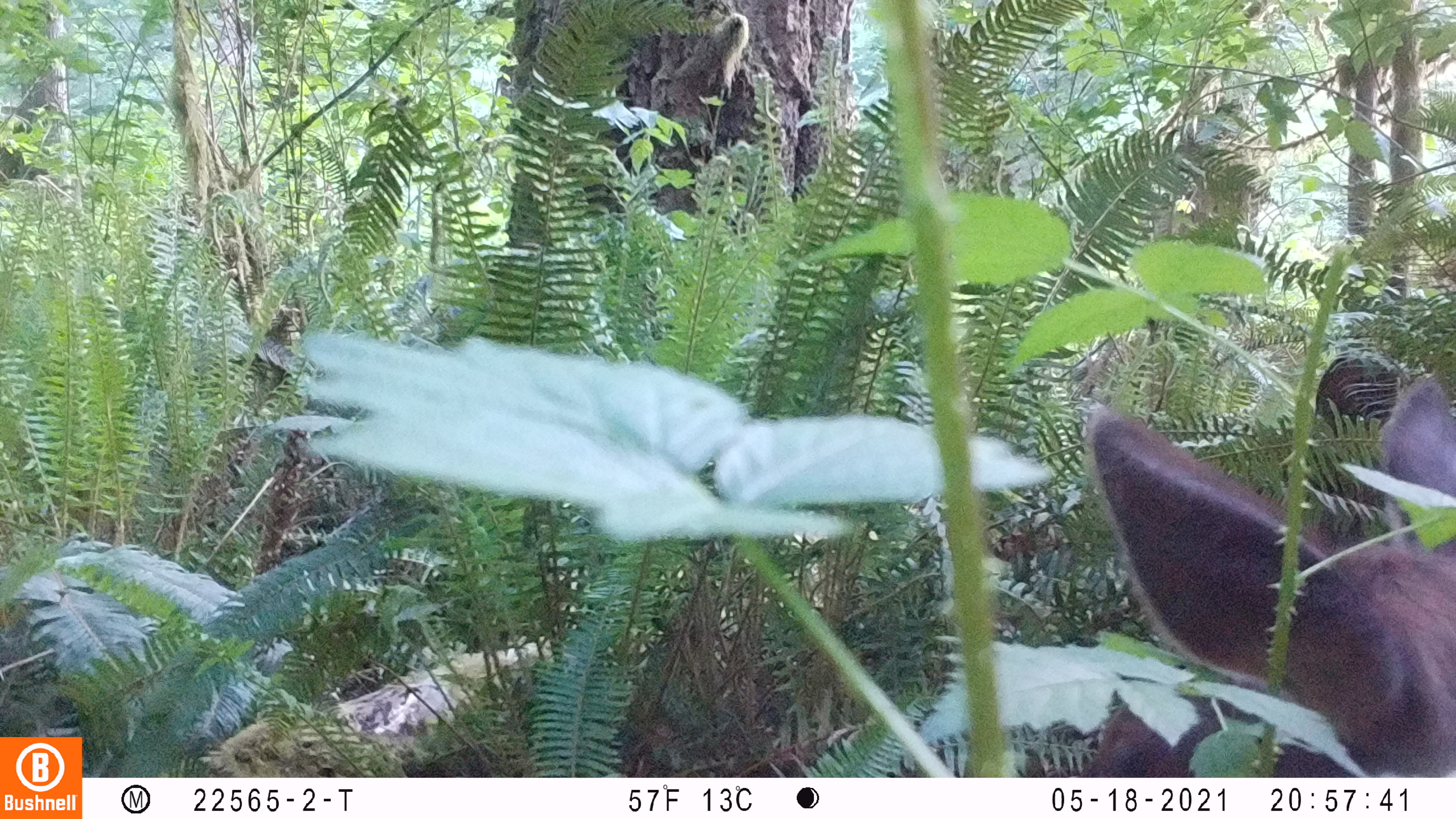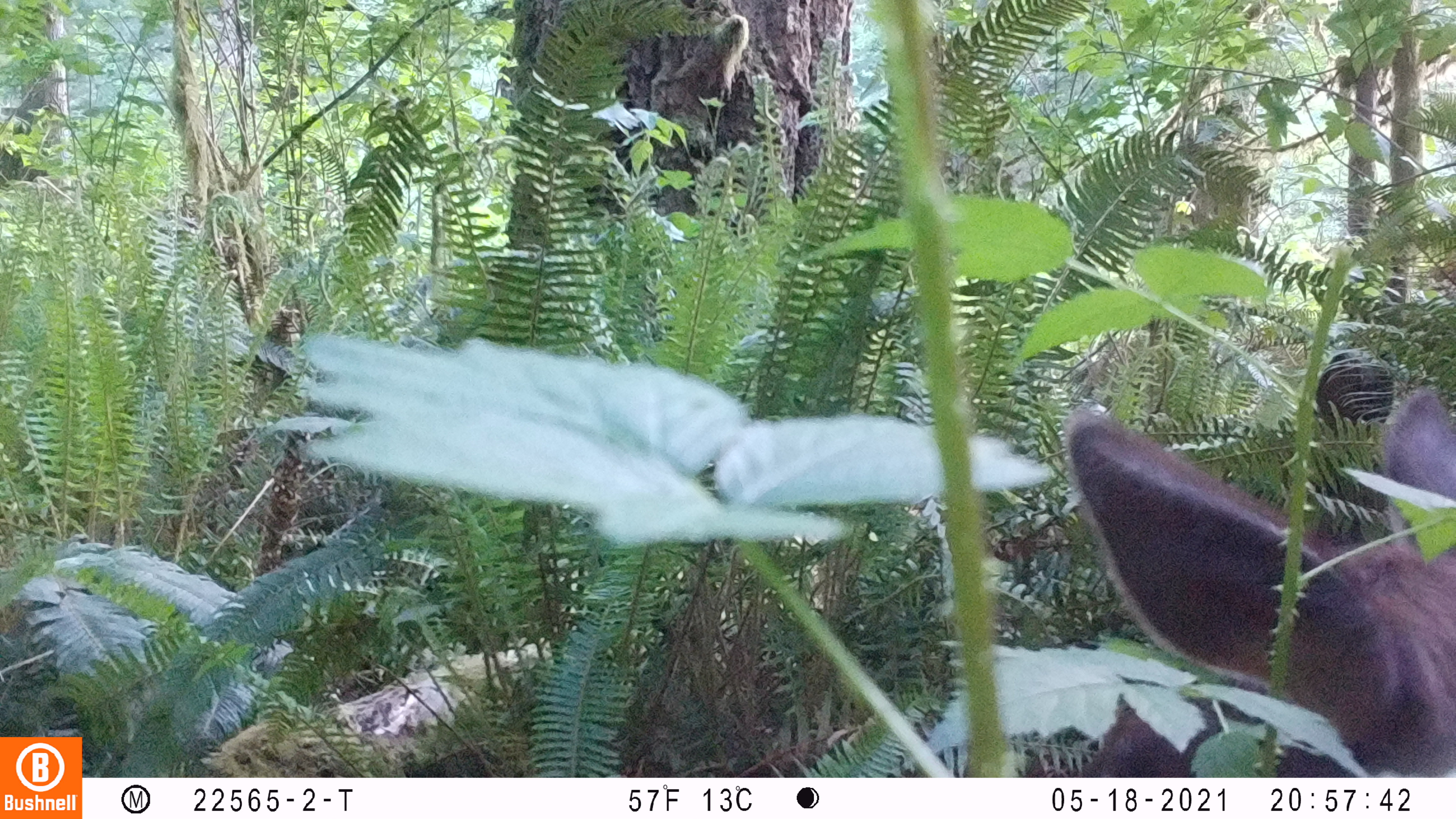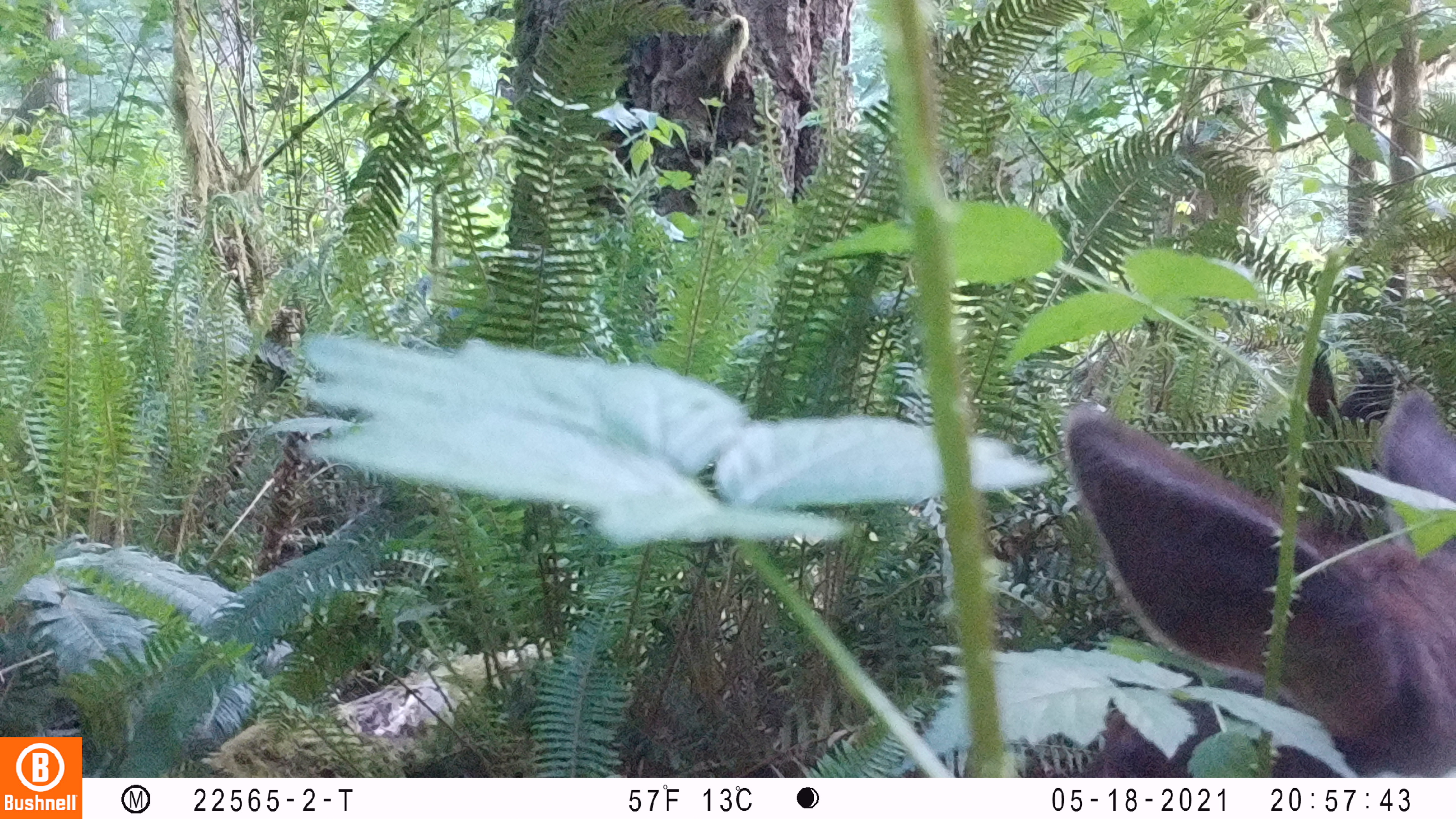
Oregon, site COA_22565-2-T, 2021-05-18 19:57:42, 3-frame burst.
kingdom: Animalia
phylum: Chordata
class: Mammalia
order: Artiodactyla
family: Cervidae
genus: Cervus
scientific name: Cervus canadensis roosevelti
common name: roosevelt elk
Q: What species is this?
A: Roosevelt elk (Cervus canadensis roosevelti).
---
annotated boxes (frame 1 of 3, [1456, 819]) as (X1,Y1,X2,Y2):
roosevelt elk: (1088,364,1449,703)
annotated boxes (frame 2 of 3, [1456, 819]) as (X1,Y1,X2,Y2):
roosevelt elk: (1057,370,1454,700)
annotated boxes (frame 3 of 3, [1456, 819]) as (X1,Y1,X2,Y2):
roosevelt elk: (1062,368,1455,701)